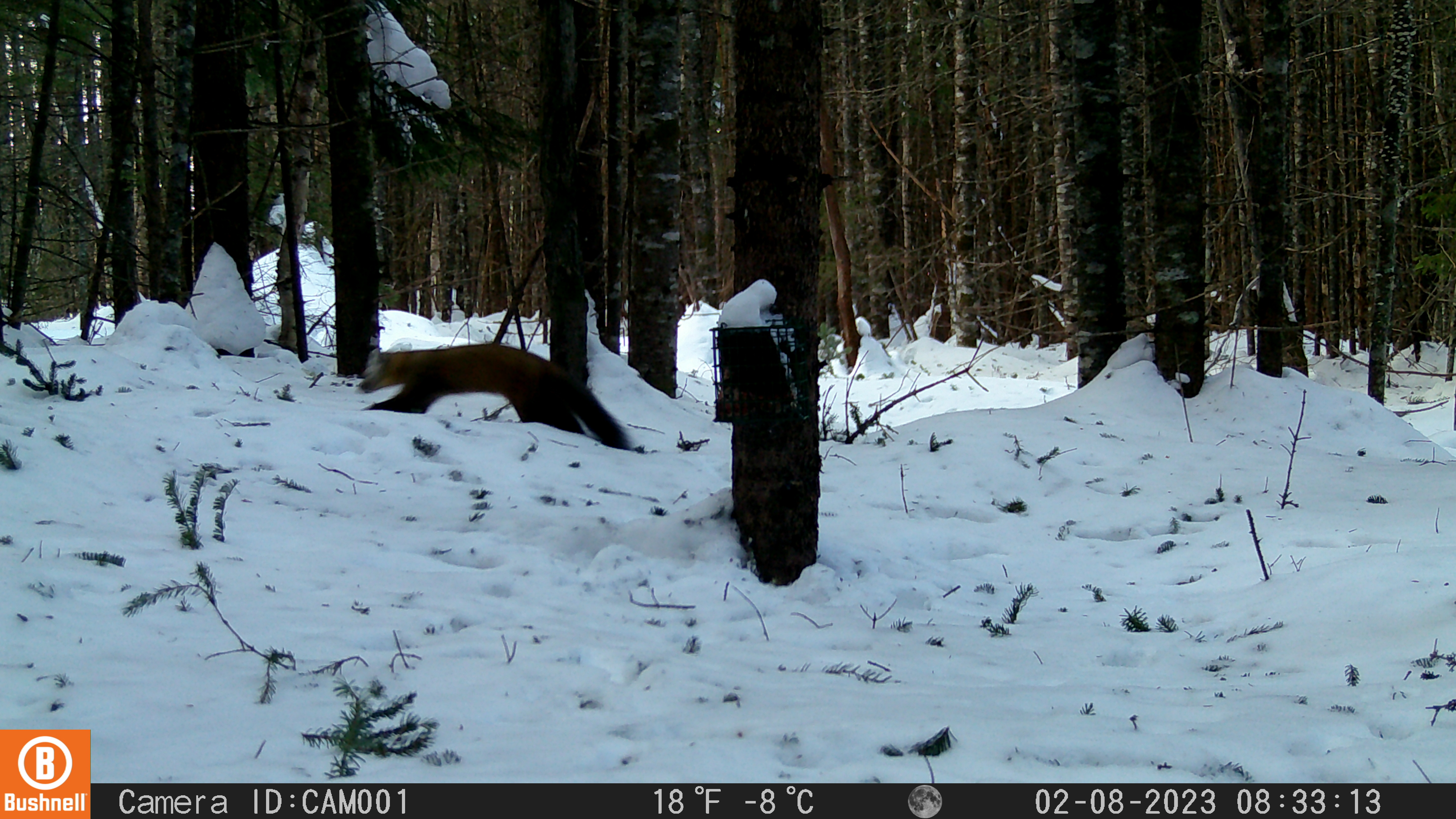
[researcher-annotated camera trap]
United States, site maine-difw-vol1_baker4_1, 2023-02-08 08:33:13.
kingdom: Animalia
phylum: Chordata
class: Mammalia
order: Carnivora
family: Mustelidae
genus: Martes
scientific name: Martes americana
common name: american marten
American marten (Martes americana).